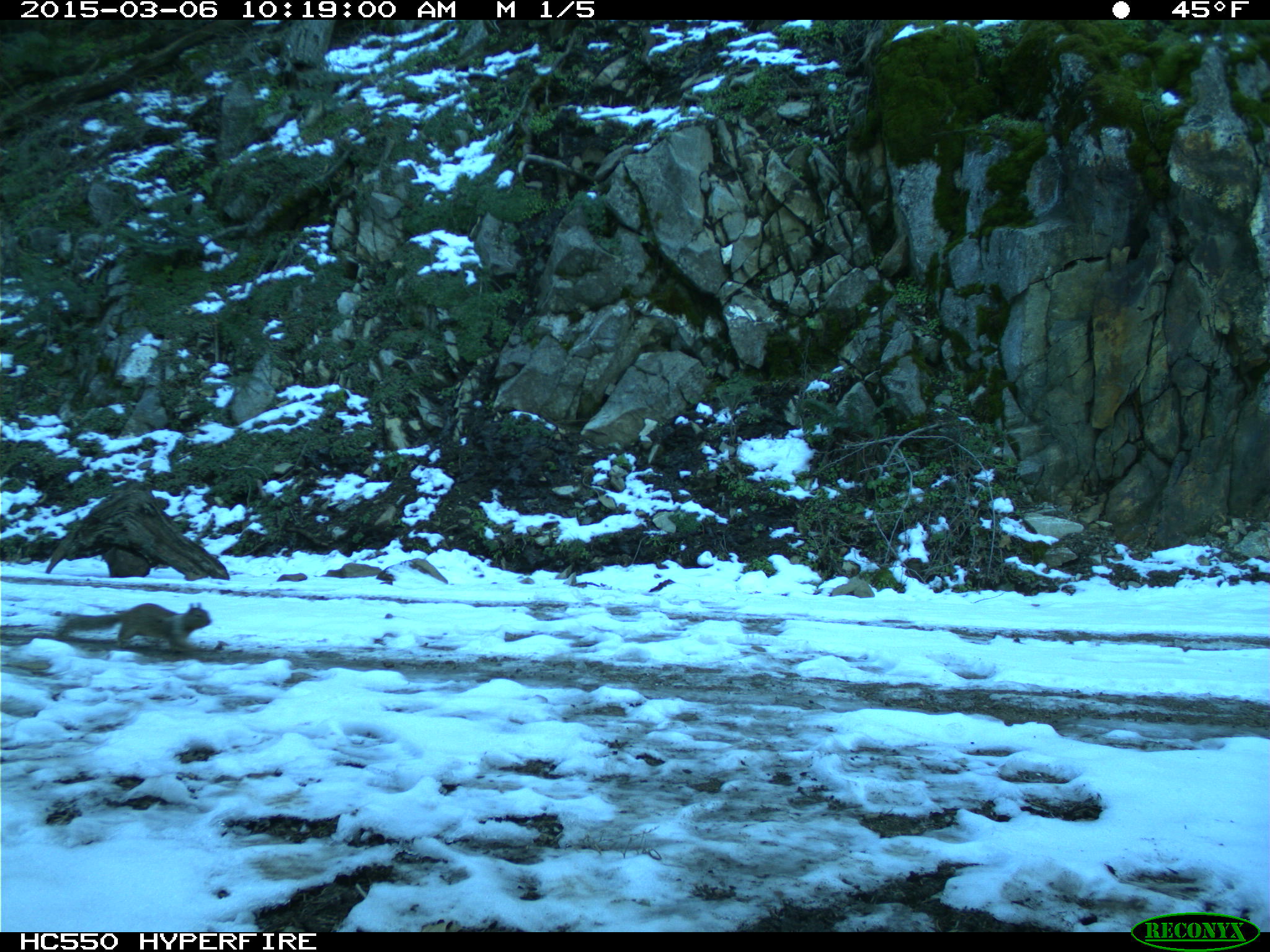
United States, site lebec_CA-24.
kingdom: Animalia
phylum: Chordata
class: Mammalia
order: Rodentia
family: Sciuridae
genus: Otospermophilus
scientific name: Otospermophilus beecheyi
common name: california ground squirrel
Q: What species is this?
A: Otospermophilus beecheyi (california ground squirrel).